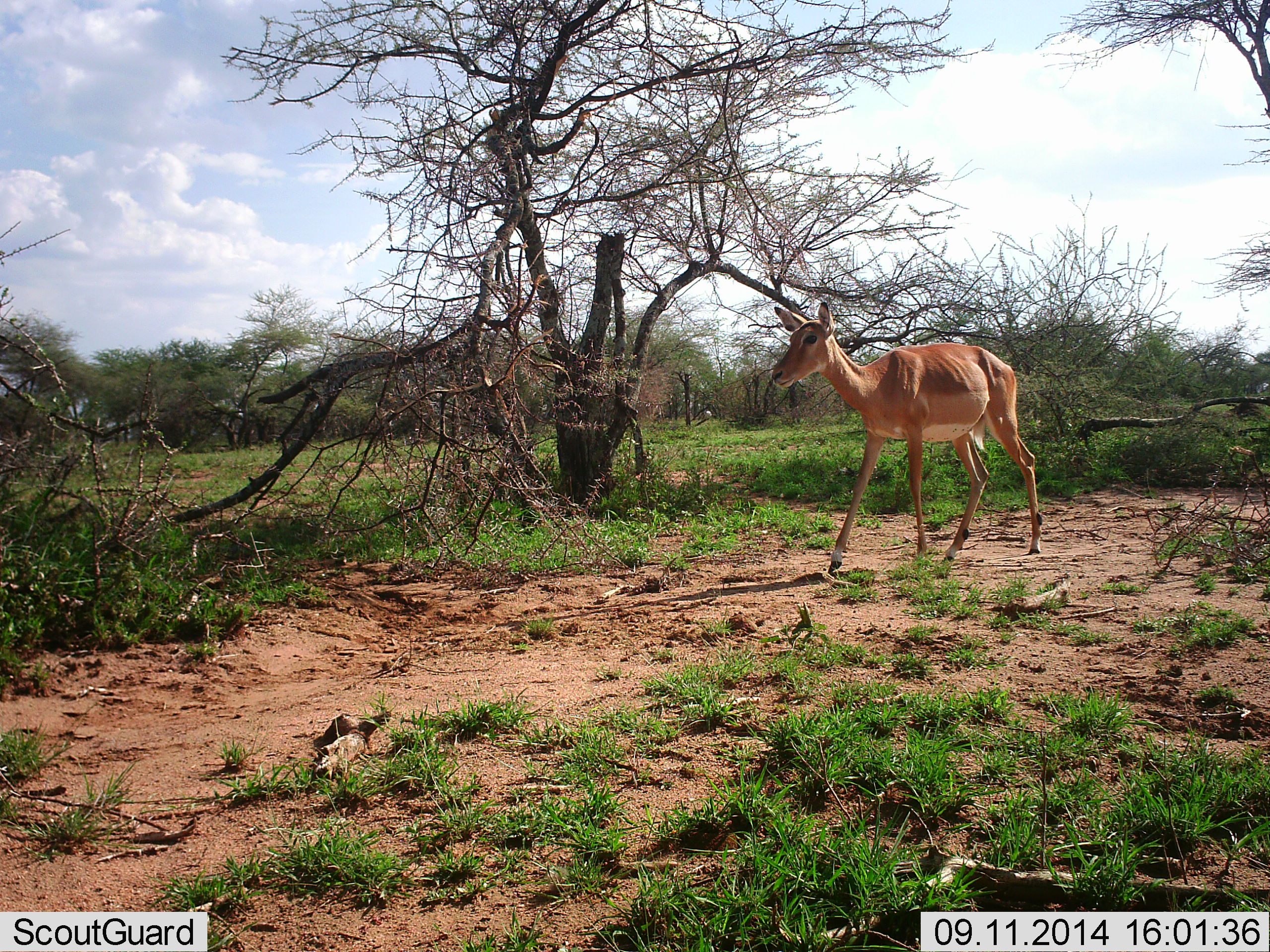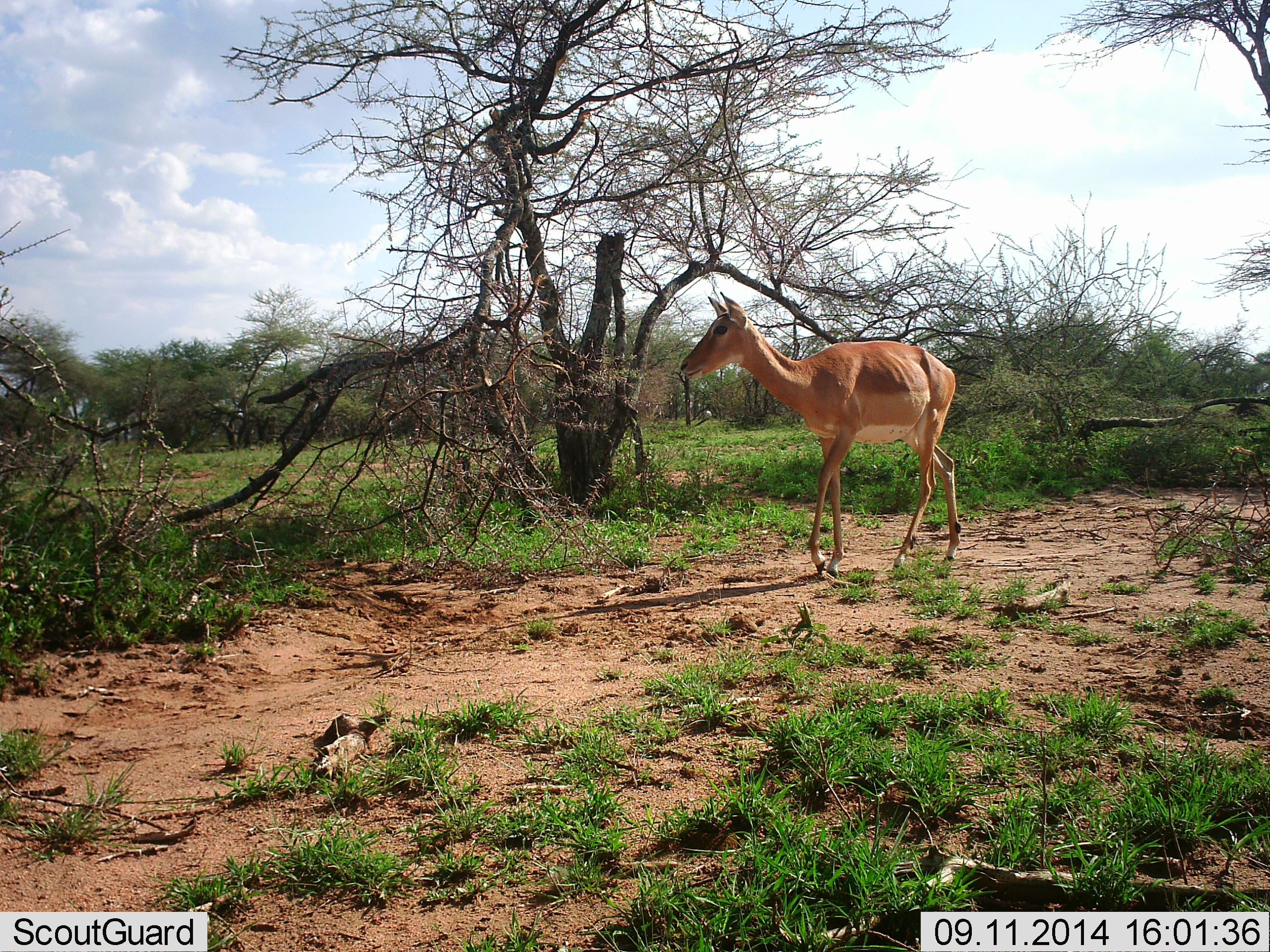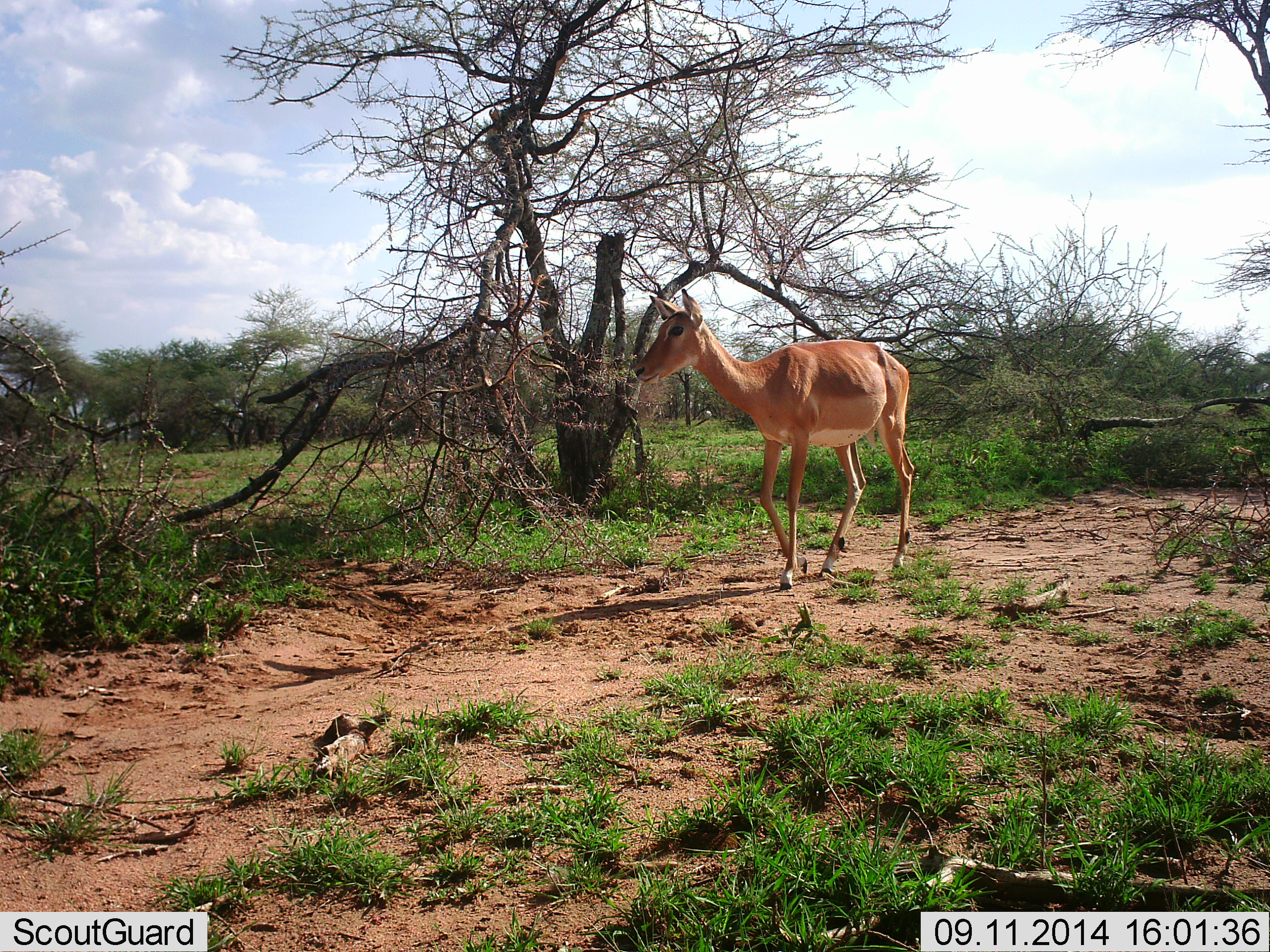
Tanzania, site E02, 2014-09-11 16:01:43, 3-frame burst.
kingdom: Animalia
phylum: Chordata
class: Mammalia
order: Artiodactyla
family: Bovidae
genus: Aepyceros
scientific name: Aepyceros melampus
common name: impala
Impala (Aepyceros melampus), count 1. Behavior (volunteer vote fractions): standing 0%, resting 0%, moving 100%, interacting 0%. Young present (vote fraction): 0%. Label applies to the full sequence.